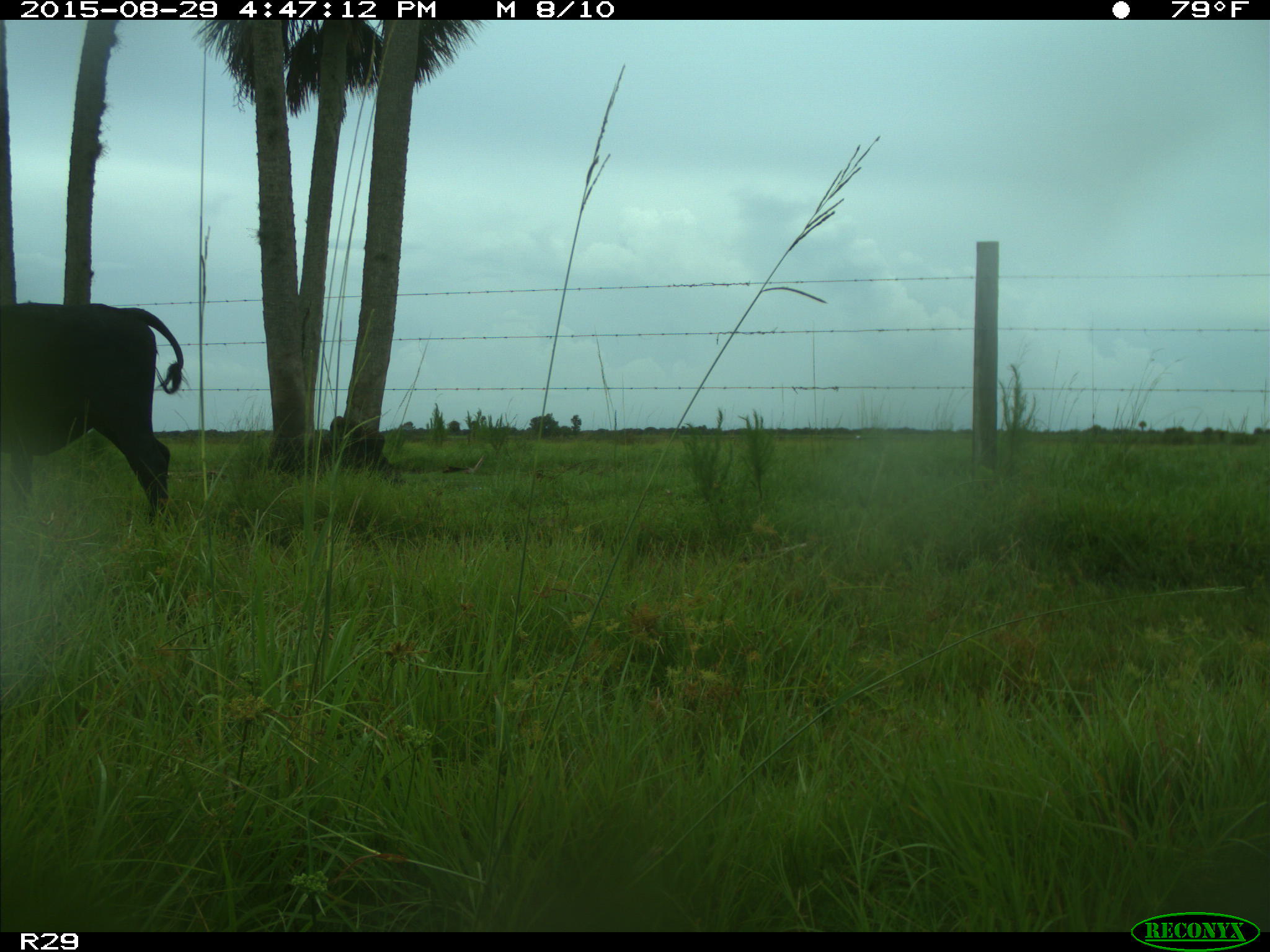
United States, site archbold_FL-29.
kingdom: Animalia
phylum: Chordata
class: Mammalia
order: Artiodactyla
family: Bovidae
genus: Bos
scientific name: Bos taurus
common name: domestic cow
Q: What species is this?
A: Bos taurus (domestic cow).